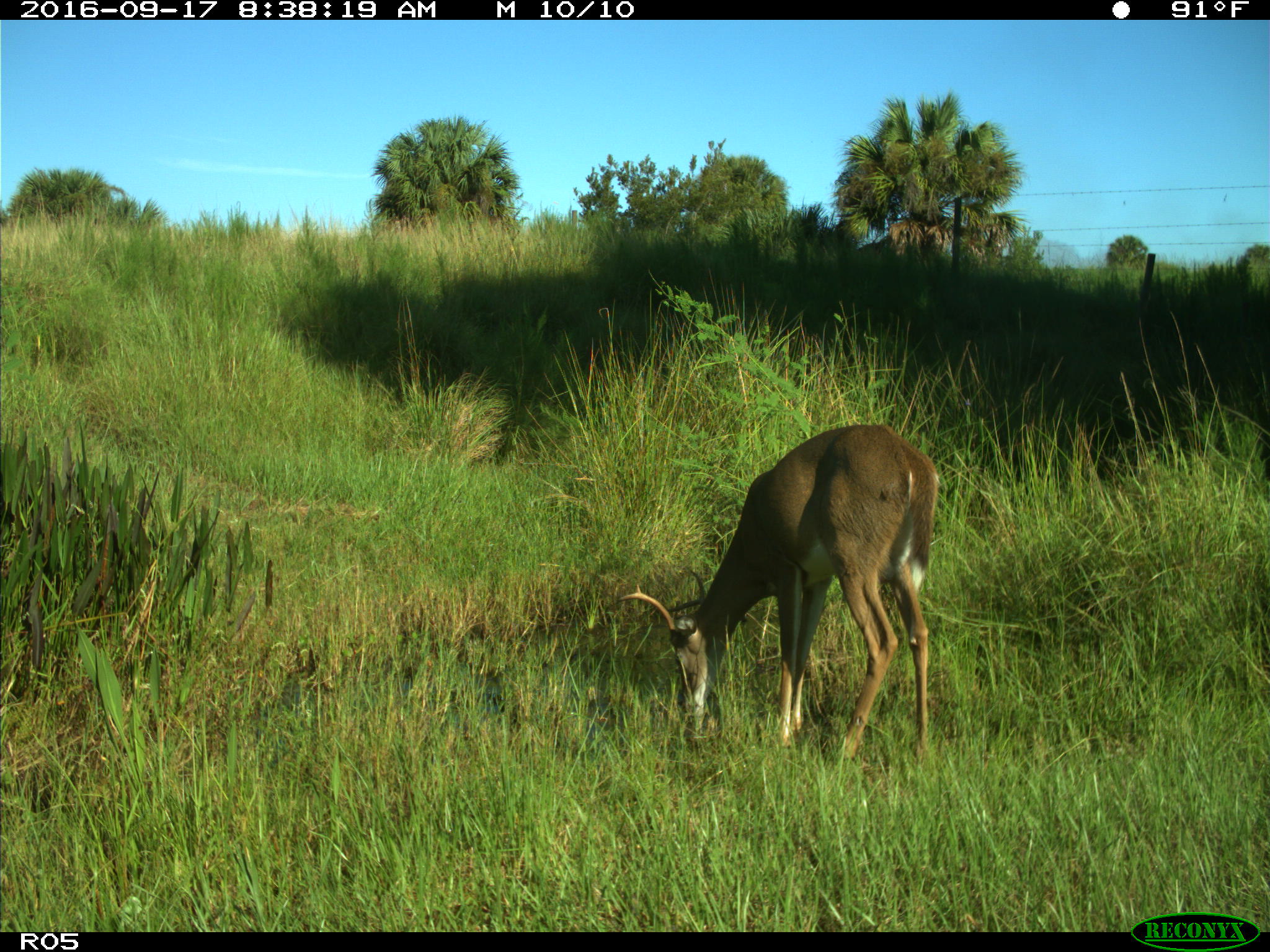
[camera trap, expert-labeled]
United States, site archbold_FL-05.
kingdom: Animalia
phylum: Chordata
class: Mammalia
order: Artiodactyla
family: Cervidae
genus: Odocoileus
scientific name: Odocoileus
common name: deer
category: unidentified deer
Unidentified deer (deer) (Odocoileus).